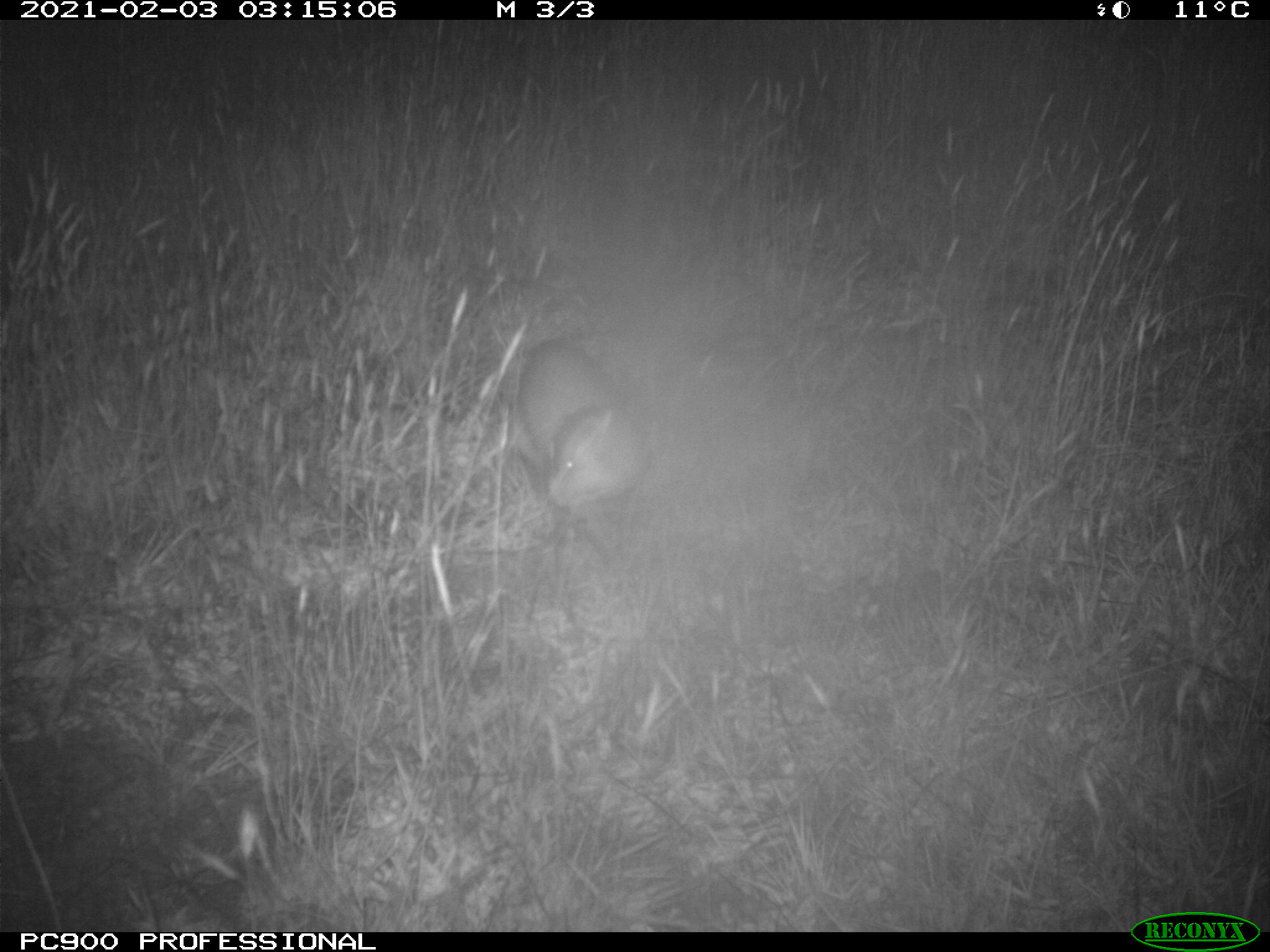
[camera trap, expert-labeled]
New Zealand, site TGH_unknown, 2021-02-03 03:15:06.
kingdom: Animalia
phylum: Chordata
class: Mammalia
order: Carnivora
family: Mustelidae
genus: Mustela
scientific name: Mustela furo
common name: ferret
Ferret (Mustela furo).